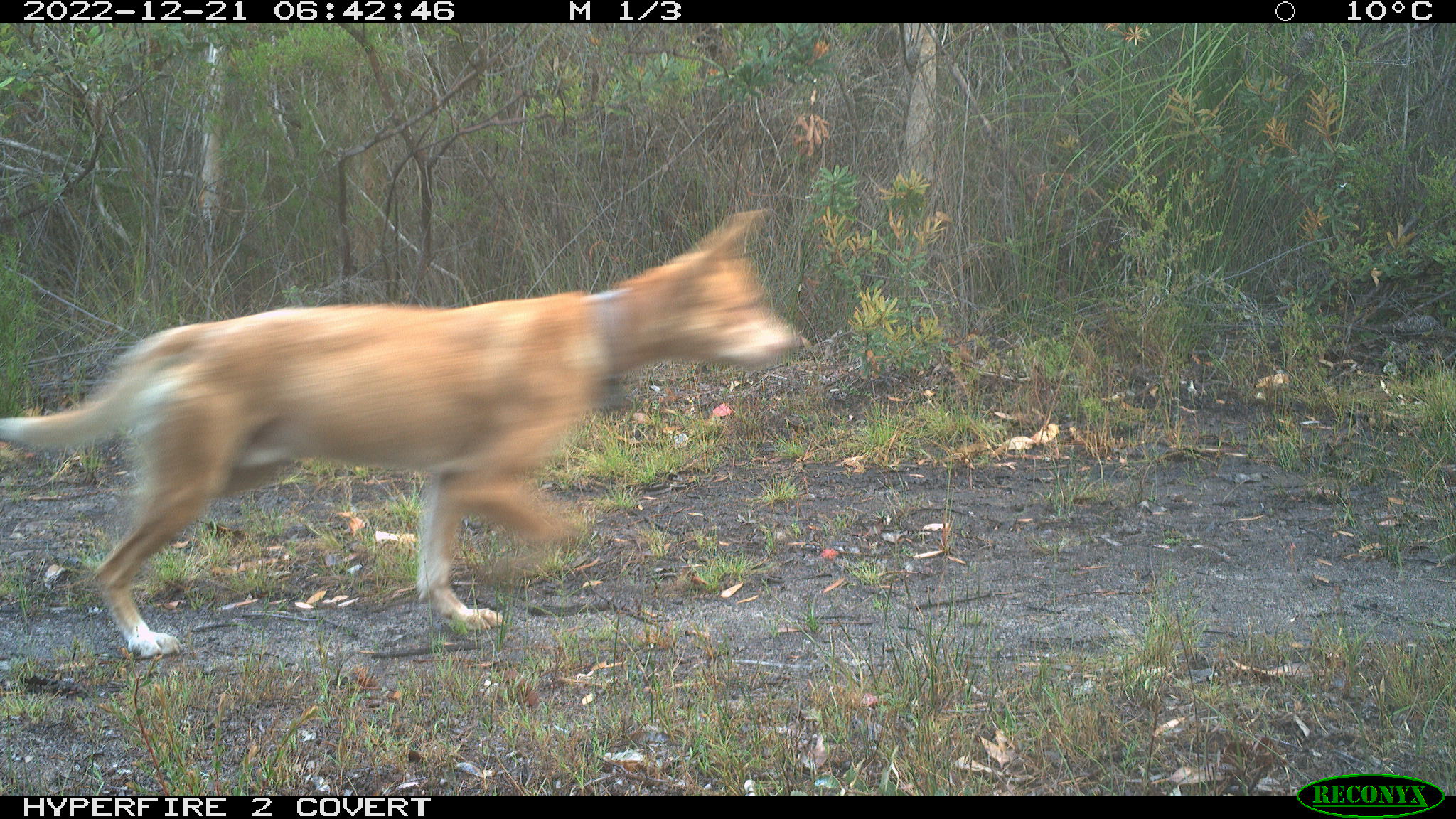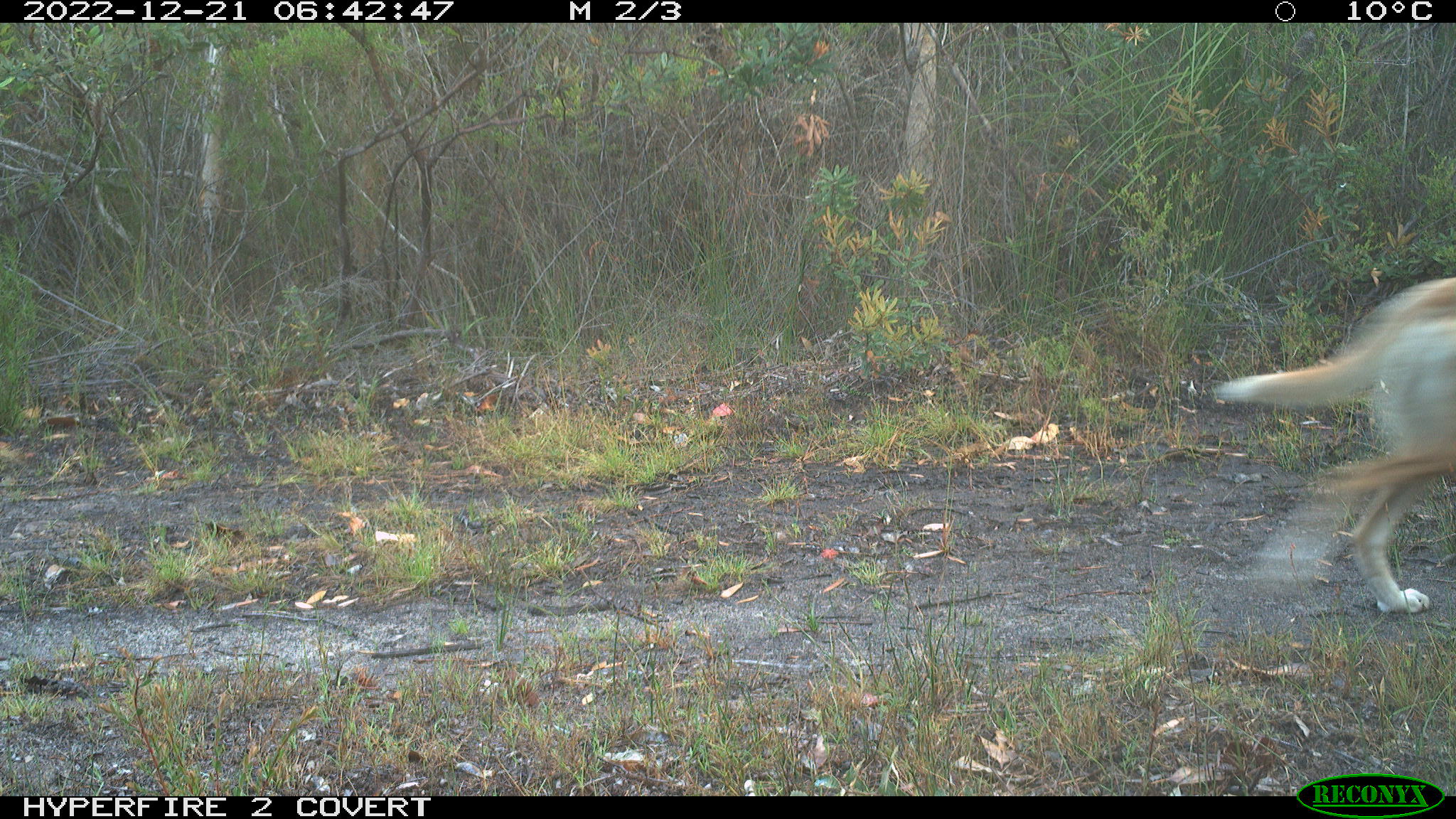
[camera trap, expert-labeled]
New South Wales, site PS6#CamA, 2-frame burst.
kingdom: Animalia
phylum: Chordata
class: Mammalia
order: Carnivora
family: Canidae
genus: Canis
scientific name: Canis familiaris dingo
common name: dingo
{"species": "dingo (Canis familiaris dingo)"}